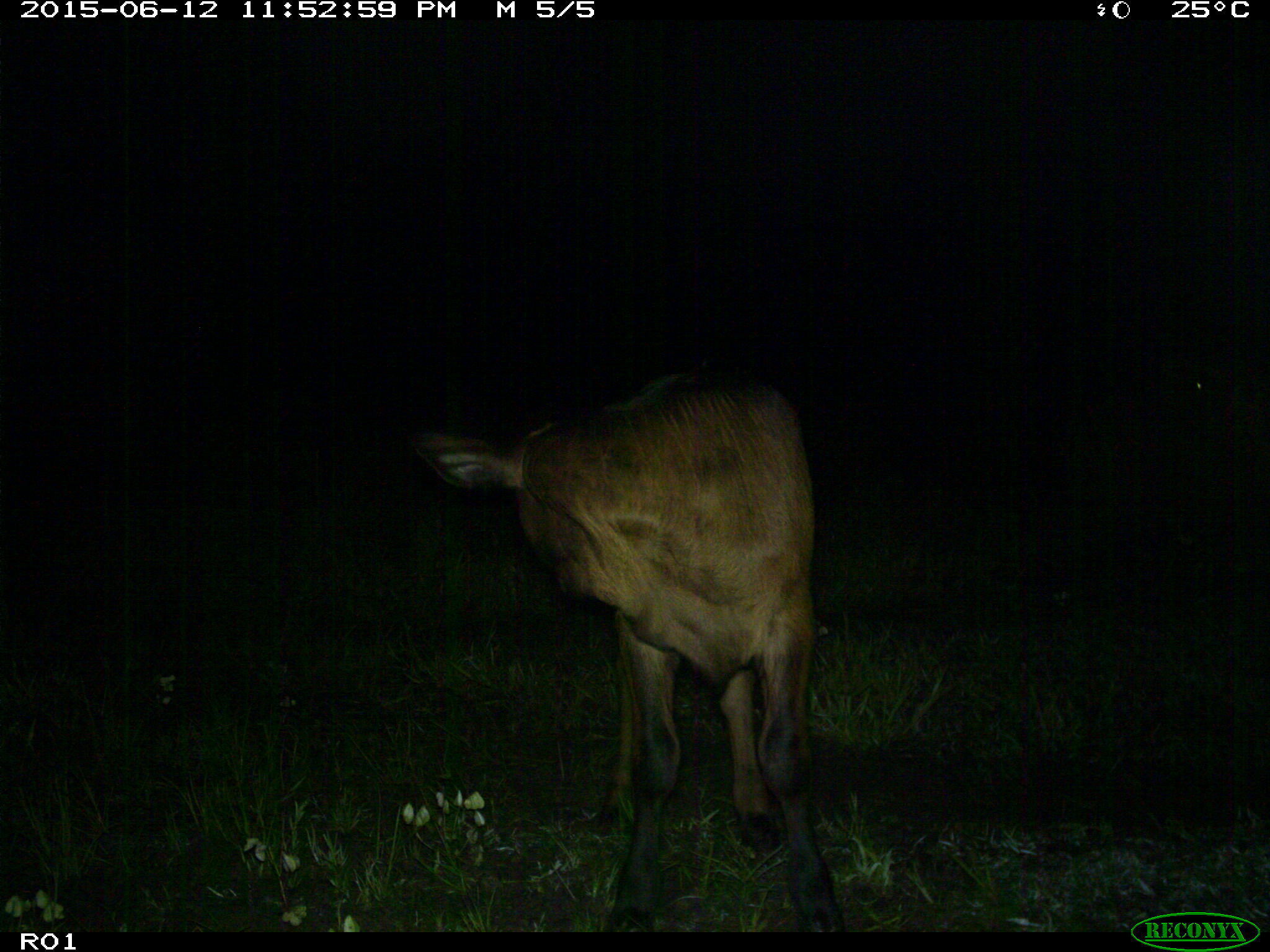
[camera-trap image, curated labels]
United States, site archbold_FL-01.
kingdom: Animalia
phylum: Chordata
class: Mammalia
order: Artiodactyla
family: Bovidae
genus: Bos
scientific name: Bos taurus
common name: domestic cow